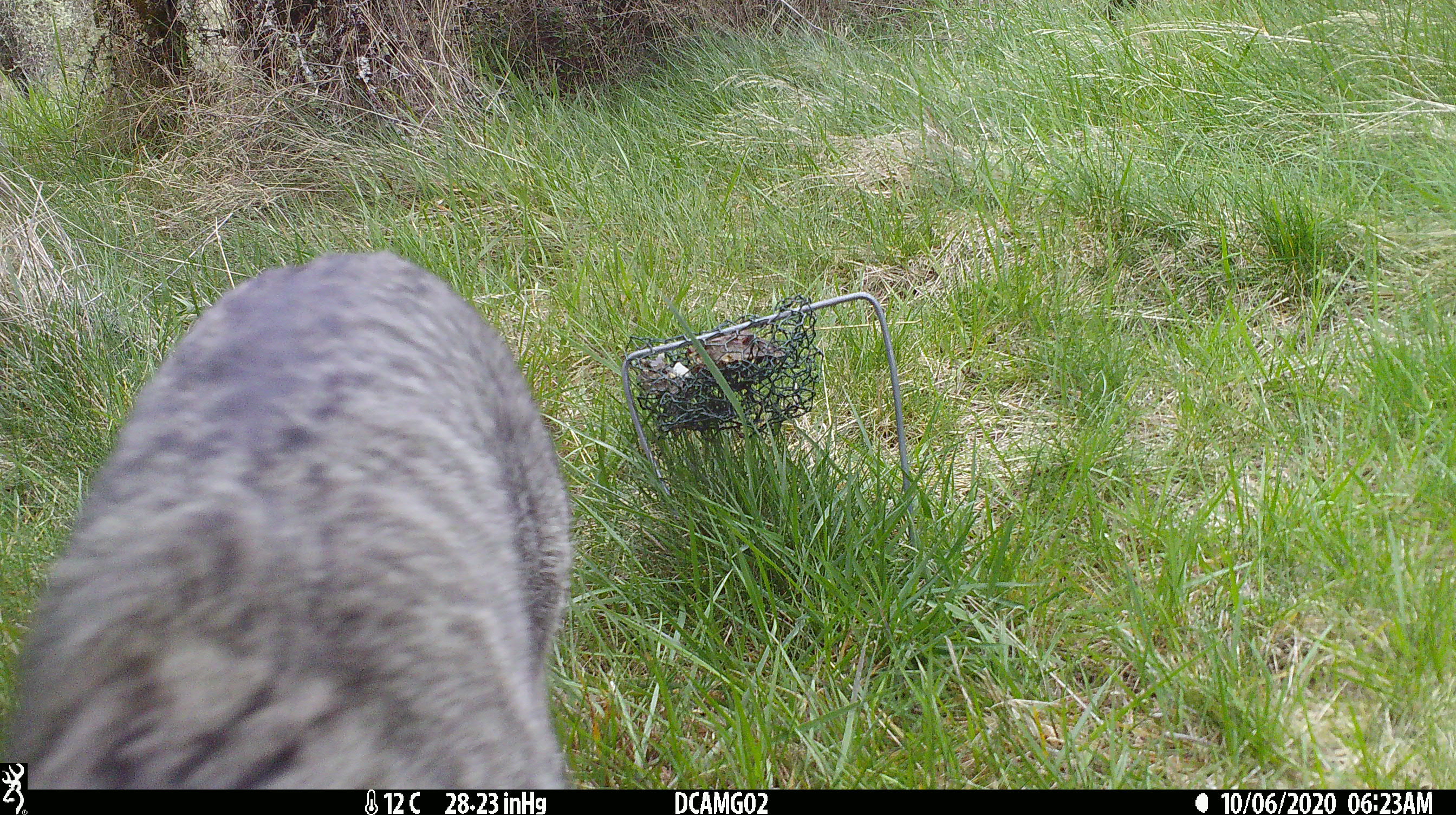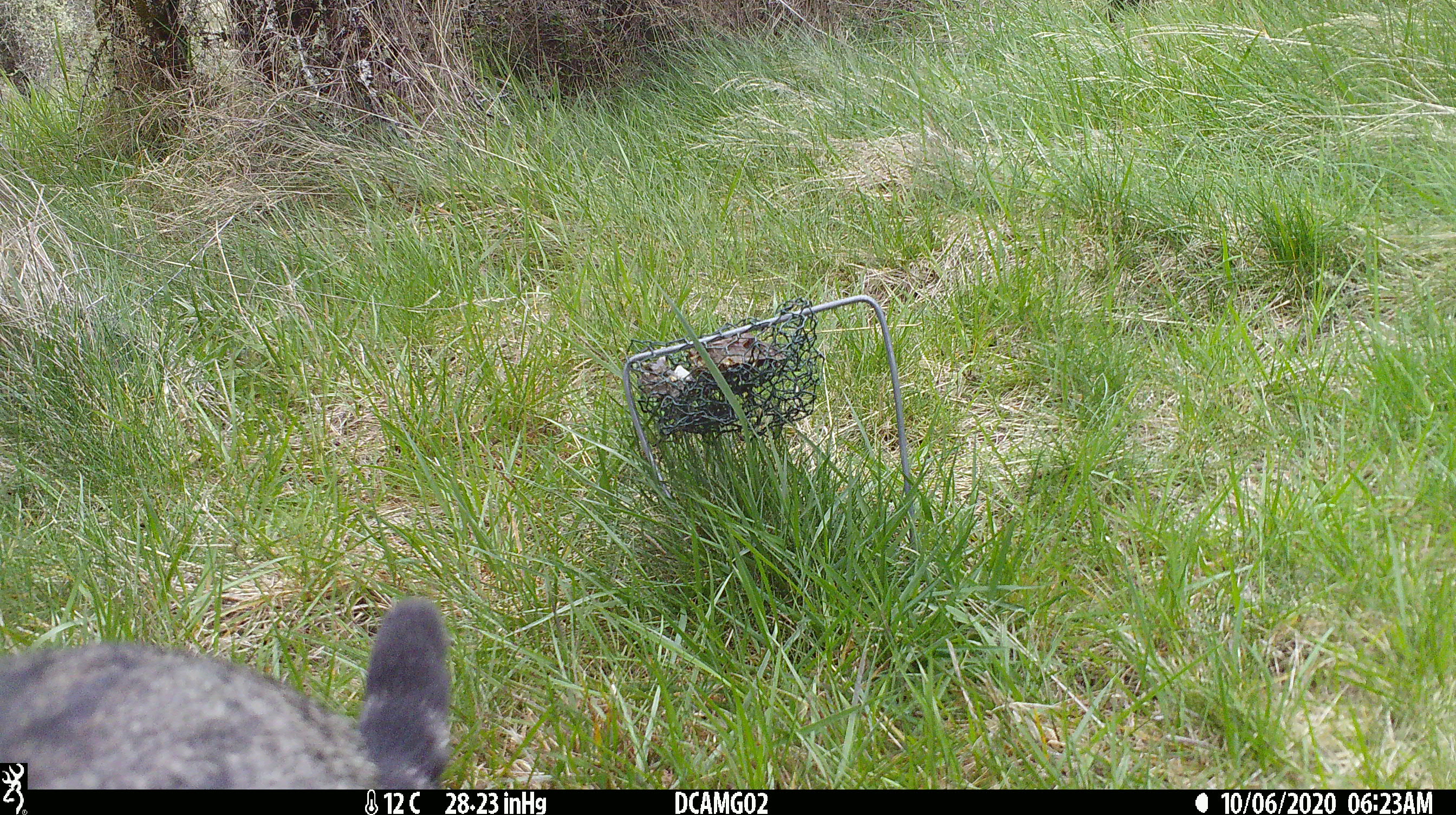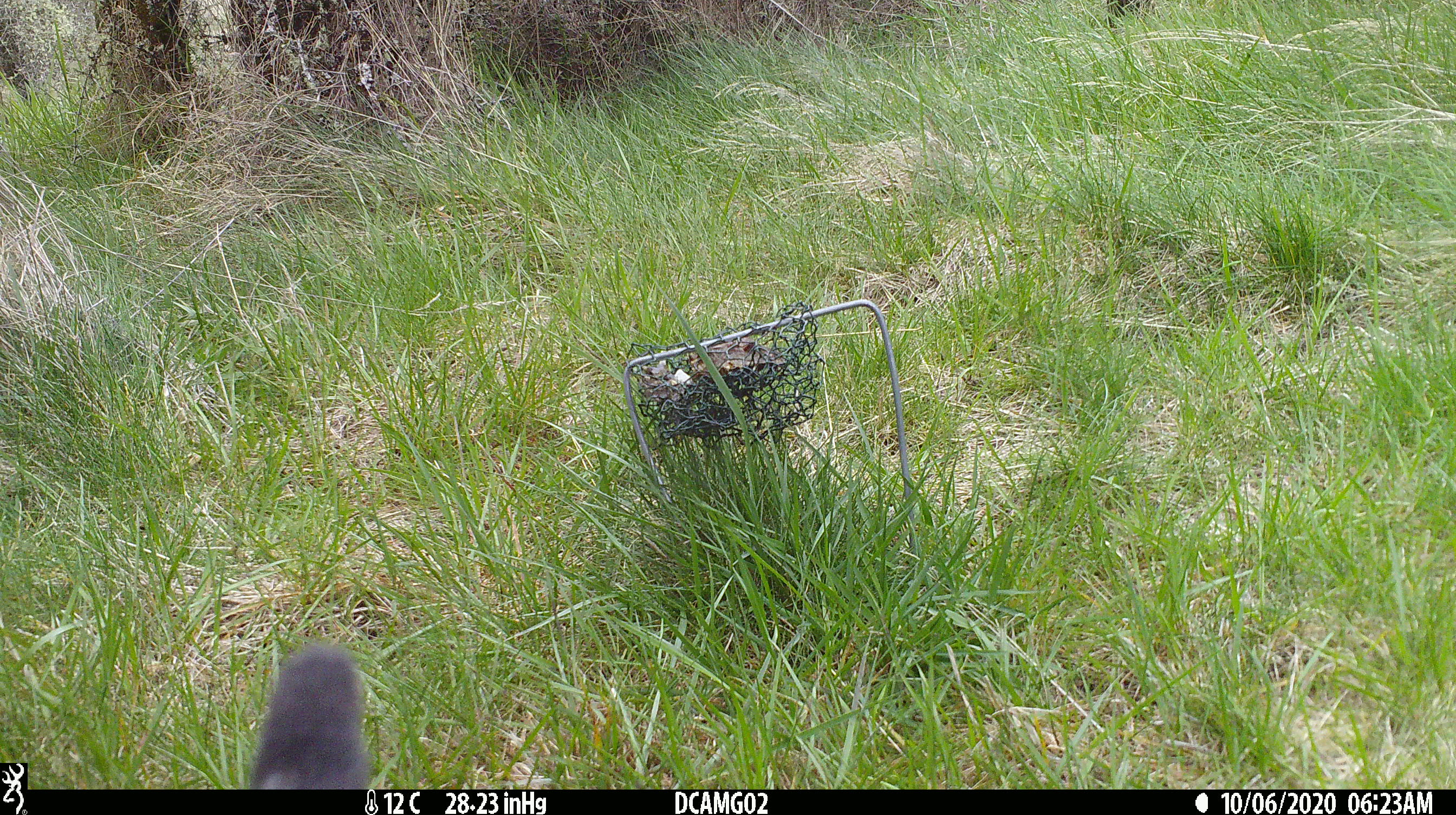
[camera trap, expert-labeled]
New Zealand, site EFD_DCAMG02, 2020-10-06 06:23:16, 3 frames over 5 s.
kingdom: Animalia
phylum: Chordata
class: Mammalia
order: Carnivora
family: Felidae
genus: Felis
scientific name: Felis catus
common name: domestic cat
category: cat